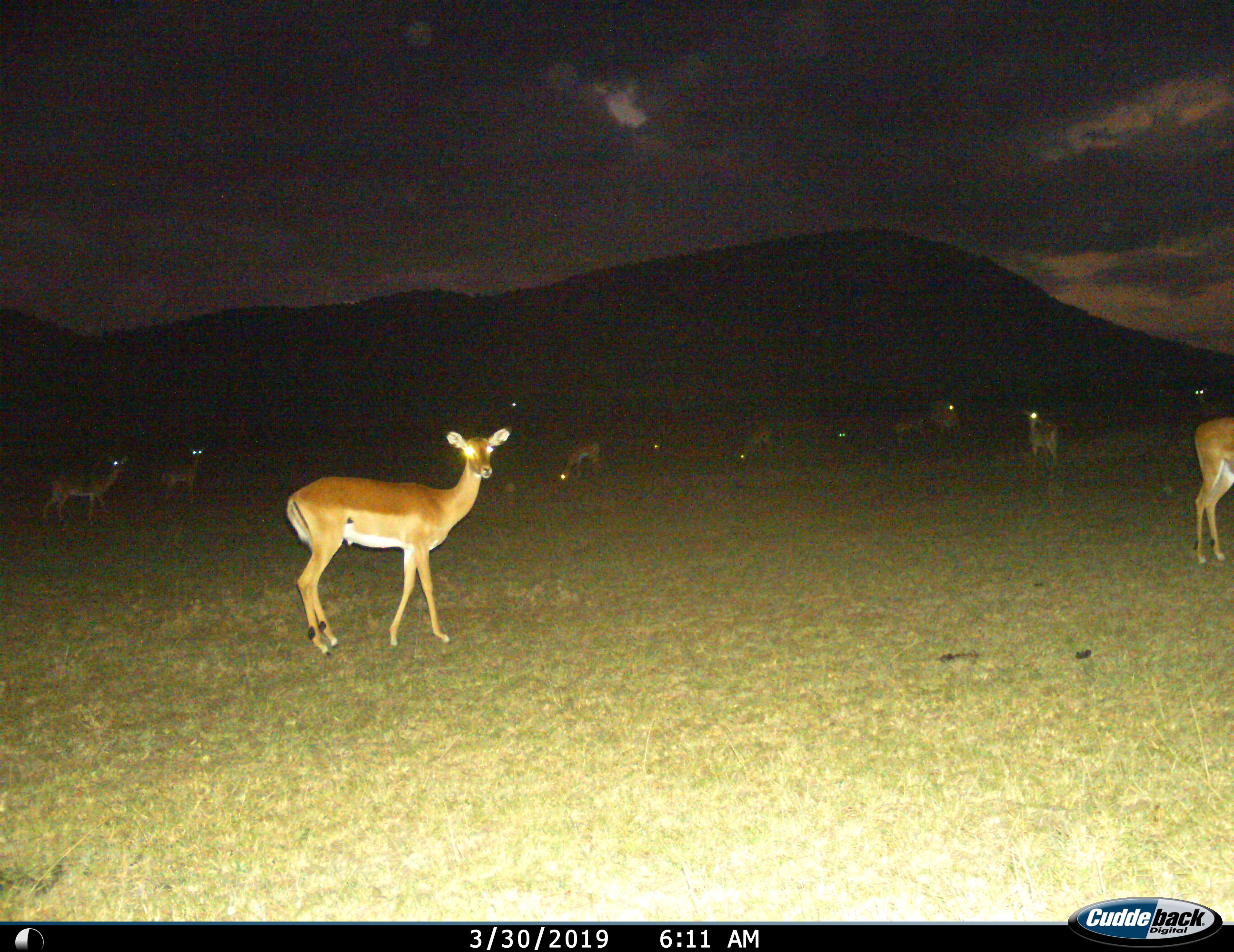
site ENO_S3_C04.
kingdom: Animalia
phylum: Chordata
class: Mammalia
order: Artiodactyla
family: Bovidae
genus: Aepyceros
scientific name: Aepyceros melampus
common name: impala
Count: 11-50.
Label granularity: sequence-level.